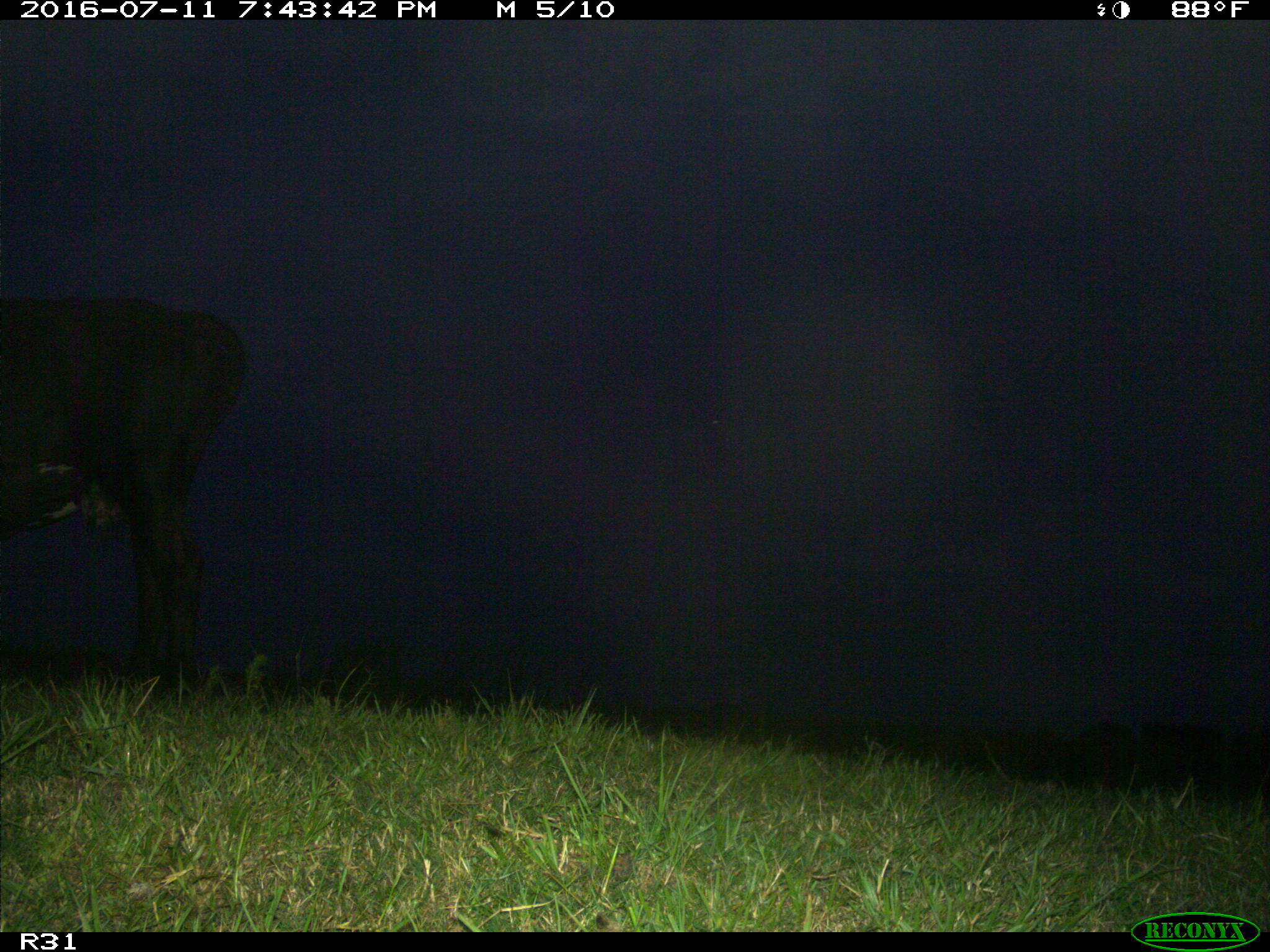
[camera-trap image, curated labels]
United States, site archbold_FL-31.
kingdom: Animalia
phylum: Chordata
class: Mammalia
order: Artiodactyla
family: Bovidae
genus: Bos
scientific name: Bos taurus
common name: domestic cow